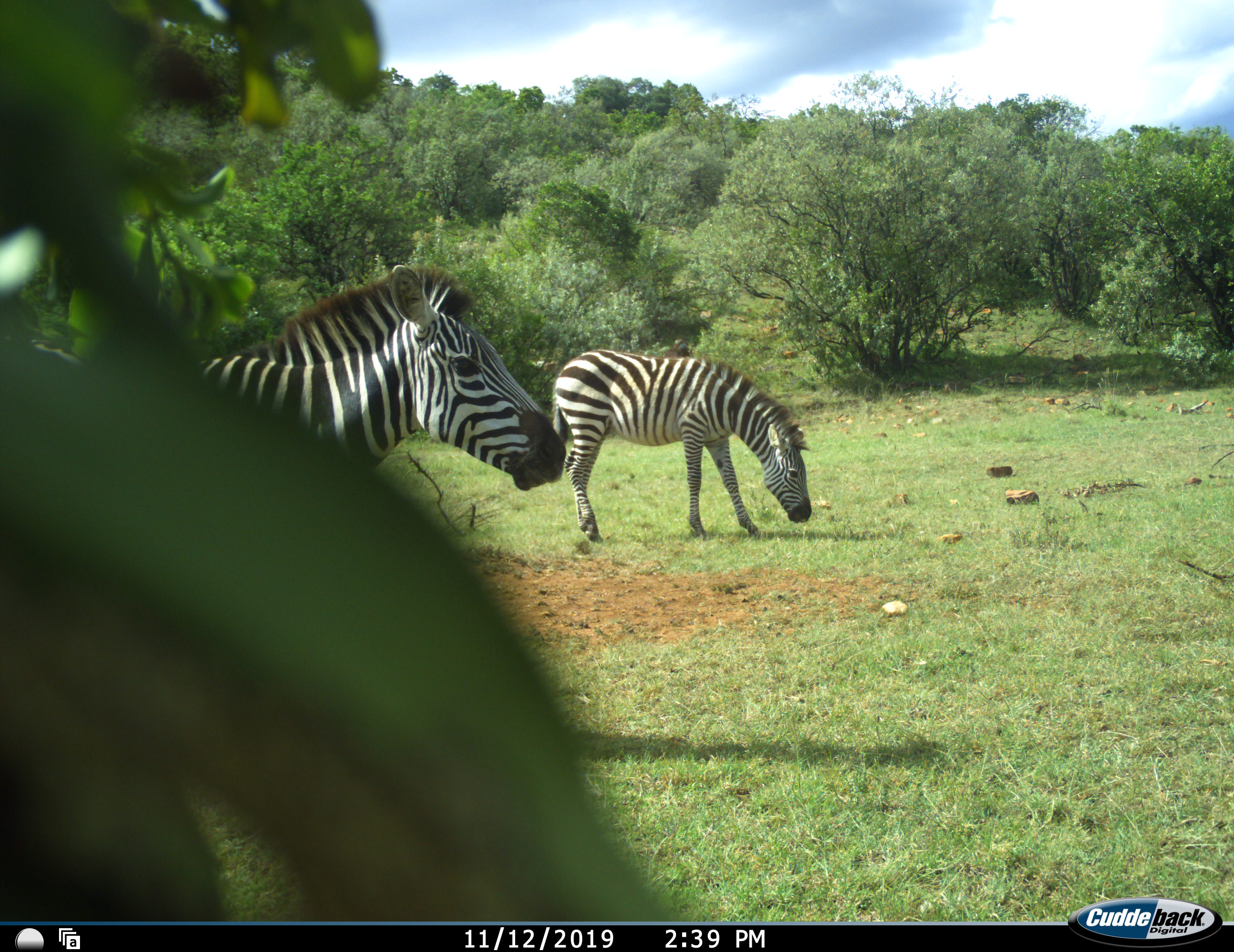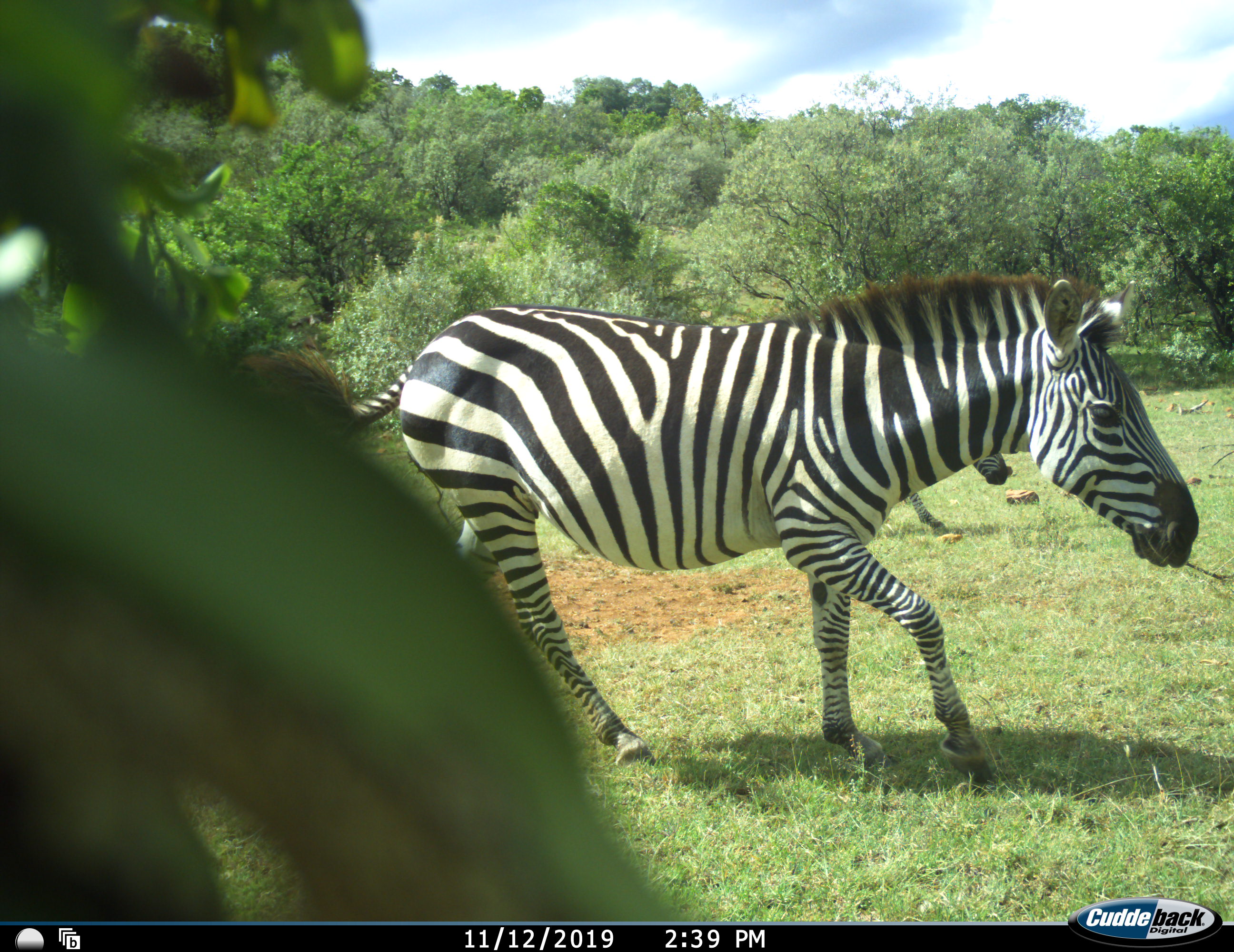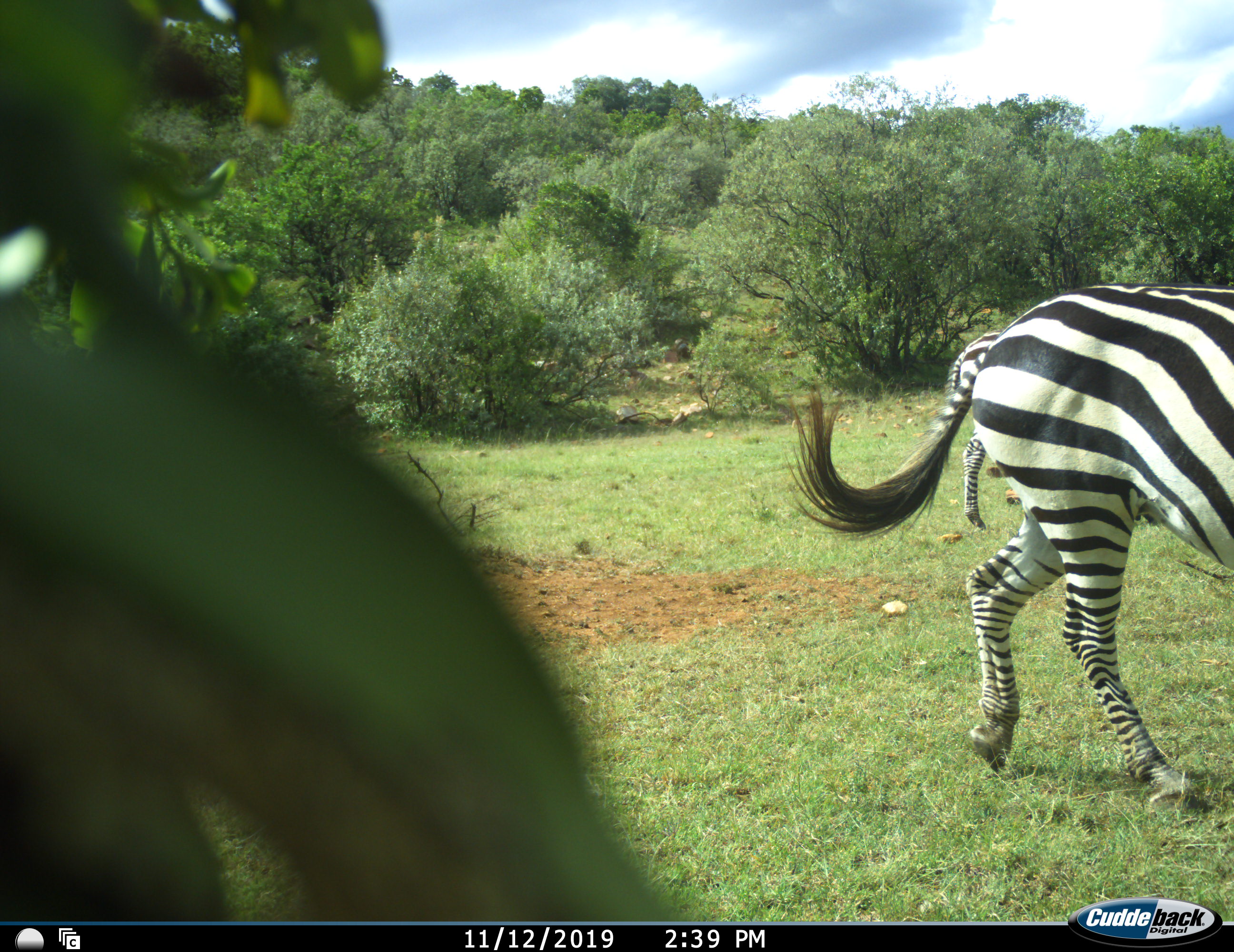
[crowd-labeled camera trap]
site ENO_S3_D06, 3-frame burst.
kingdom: Animalia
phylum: Chordata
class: Mammalia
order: Perissodactyla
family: Equidae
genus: Equus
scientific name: Equus quagga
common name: plains zebra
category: zebraplains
Zebraplains (plains zebra) (Equus quagga), count 2. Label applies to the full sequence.